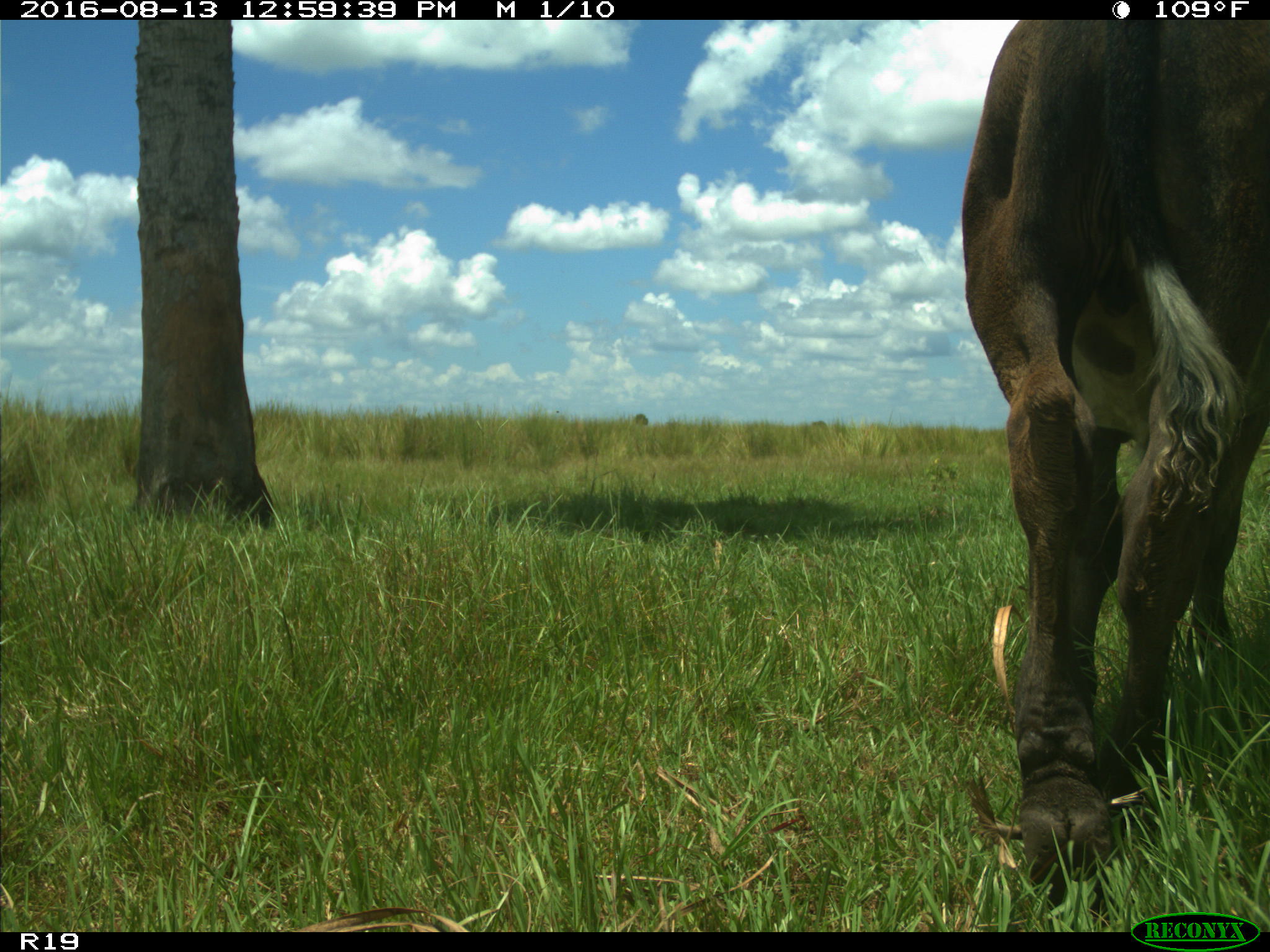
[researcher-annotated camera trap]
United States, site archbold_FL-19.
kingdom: Animalia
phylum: Chordata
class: Mammalia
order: Artiodactyla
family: Bovidae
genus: Bos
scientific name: Bos taurus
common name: domestic cow